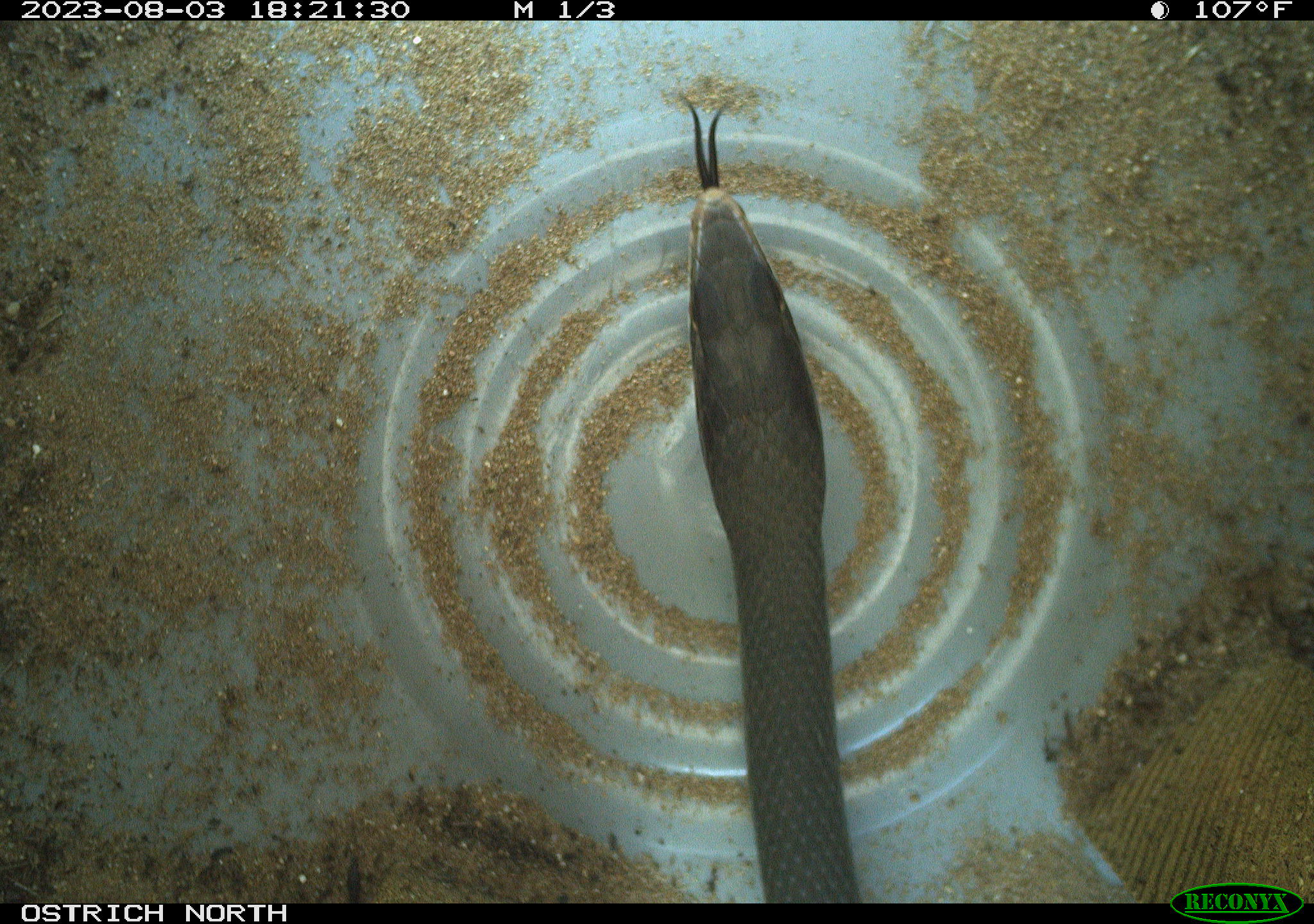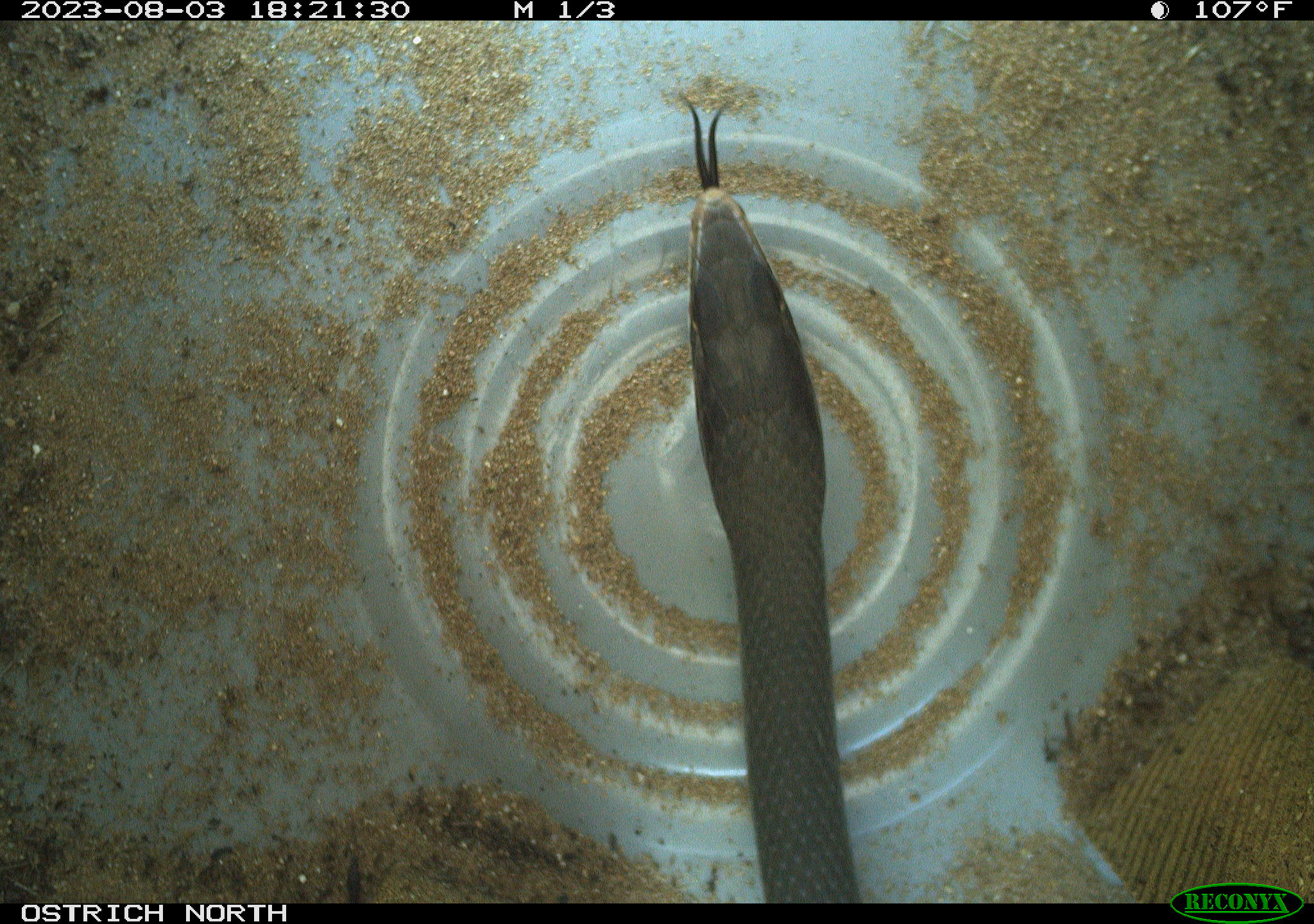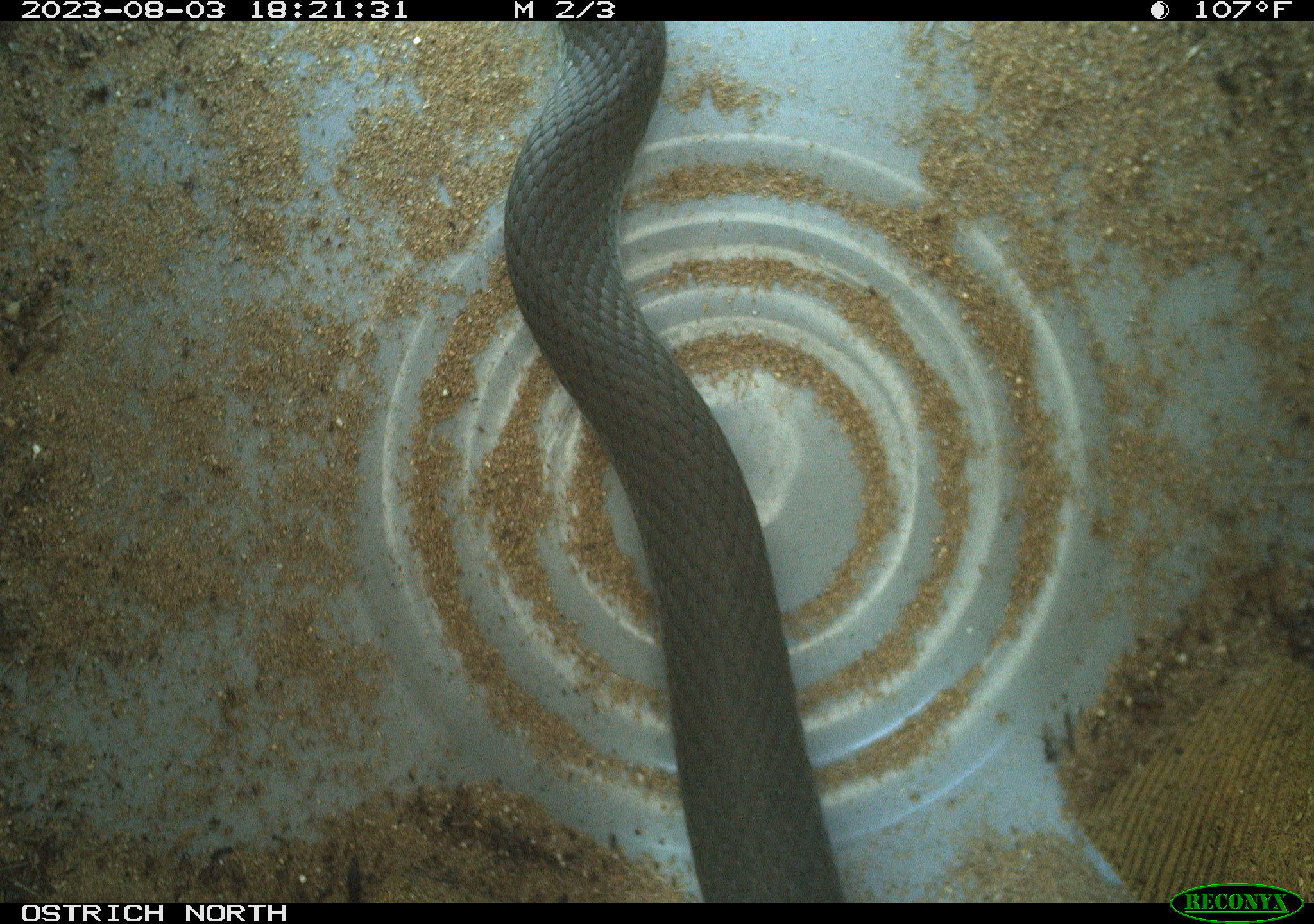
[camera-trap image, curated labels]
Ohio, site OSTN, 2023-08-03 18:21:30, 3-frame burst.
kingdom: Animalia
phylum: Chordata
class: Reptilia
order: Squamata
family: Colubridae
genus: Coluber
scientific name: Coluber constrictor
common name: eastern racer snake